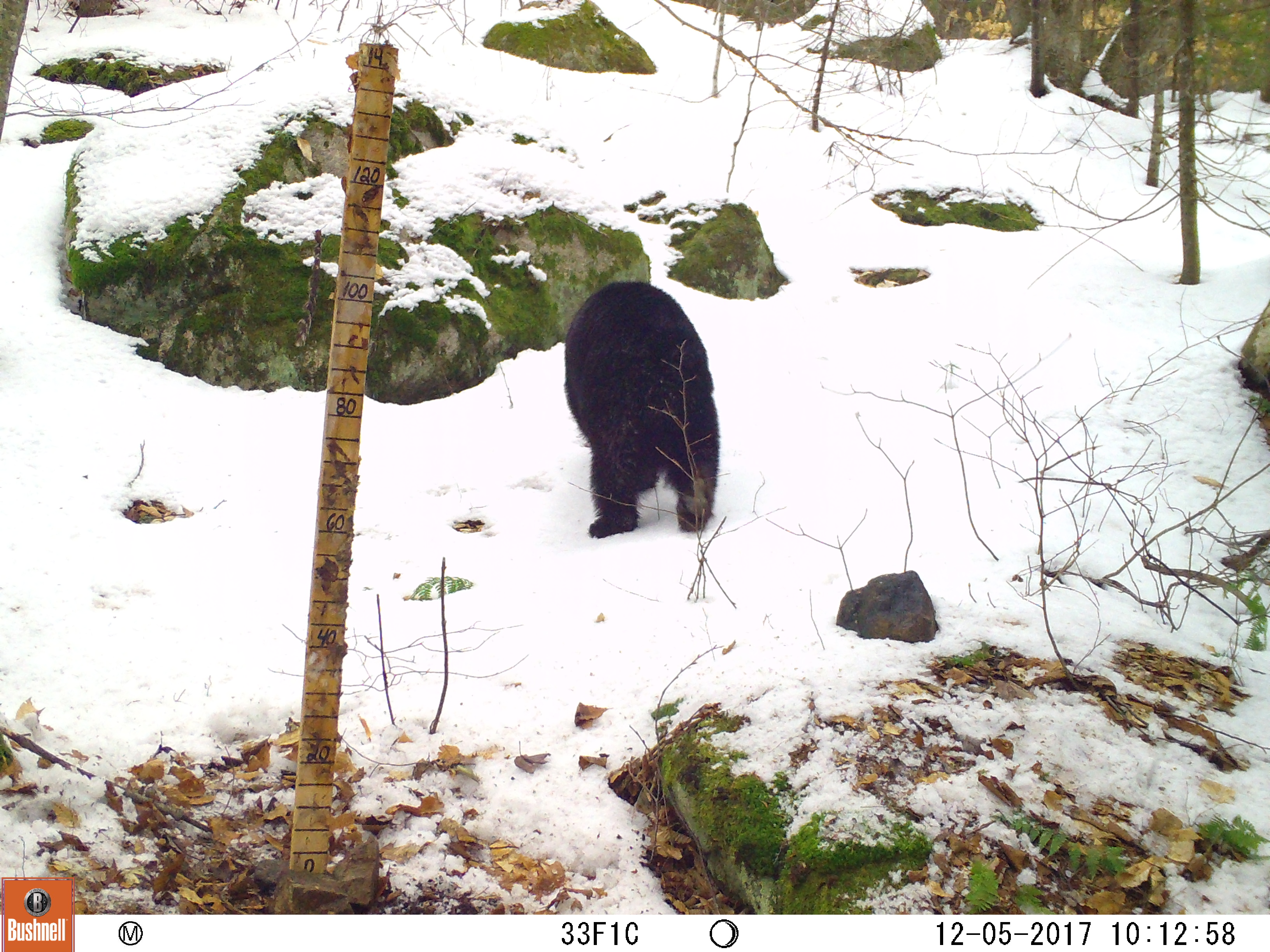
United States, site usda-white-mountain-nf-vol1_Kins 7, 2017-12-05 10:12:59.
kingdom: Animalia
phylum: Chordata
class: Mammalia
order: Carnivora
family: Ursidae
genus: Ursus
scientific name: Ursus americanus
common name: black bear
Black bear (Ursus americanus).